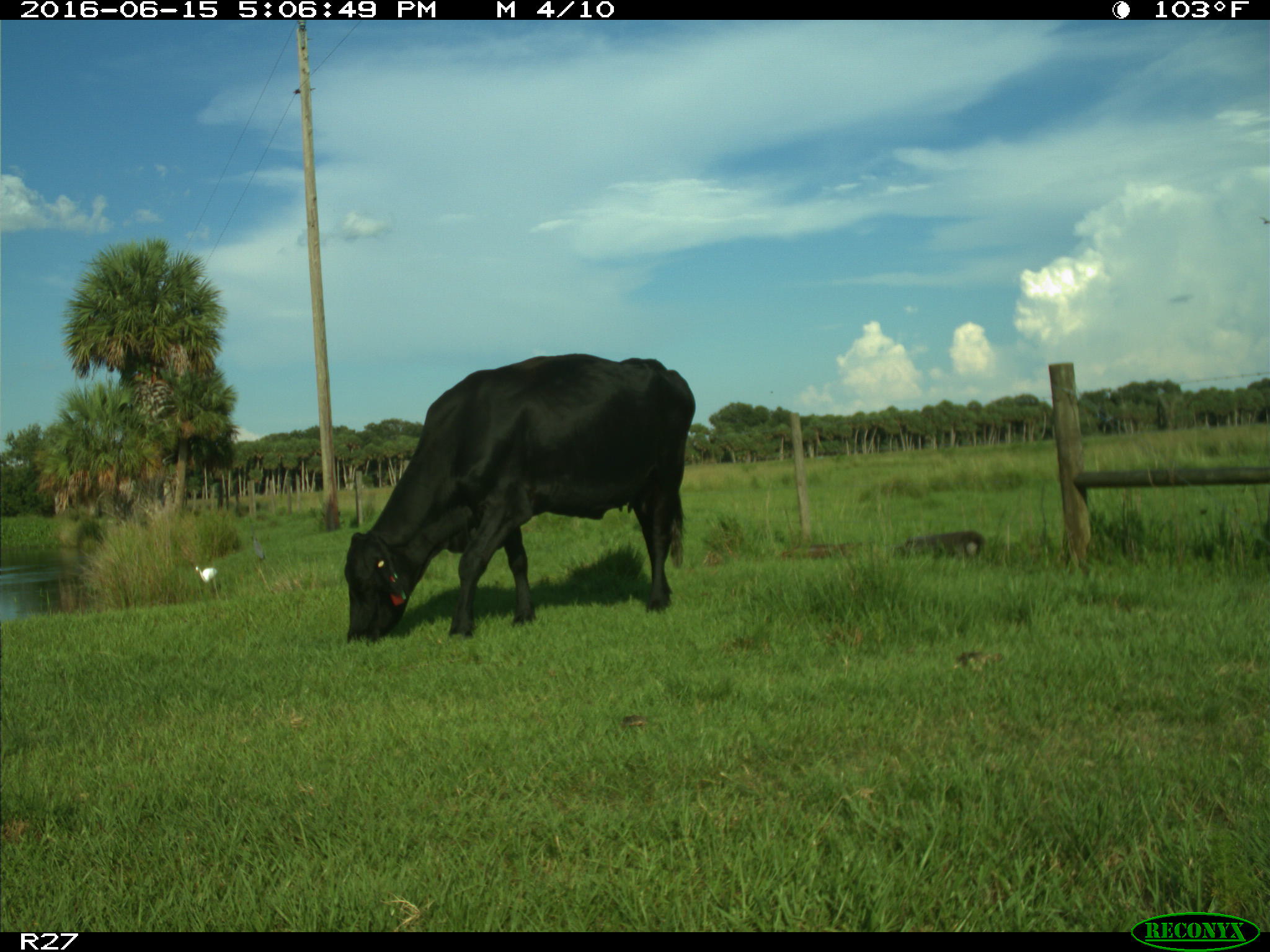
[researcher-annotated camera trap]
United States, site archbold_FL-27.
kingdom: Animalia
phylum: Chordata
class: Mammalia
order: Artiodactyla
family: Bovidae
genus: Bos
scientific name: Bos taurus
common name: domestic cow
Bos taurus (domestic cow).